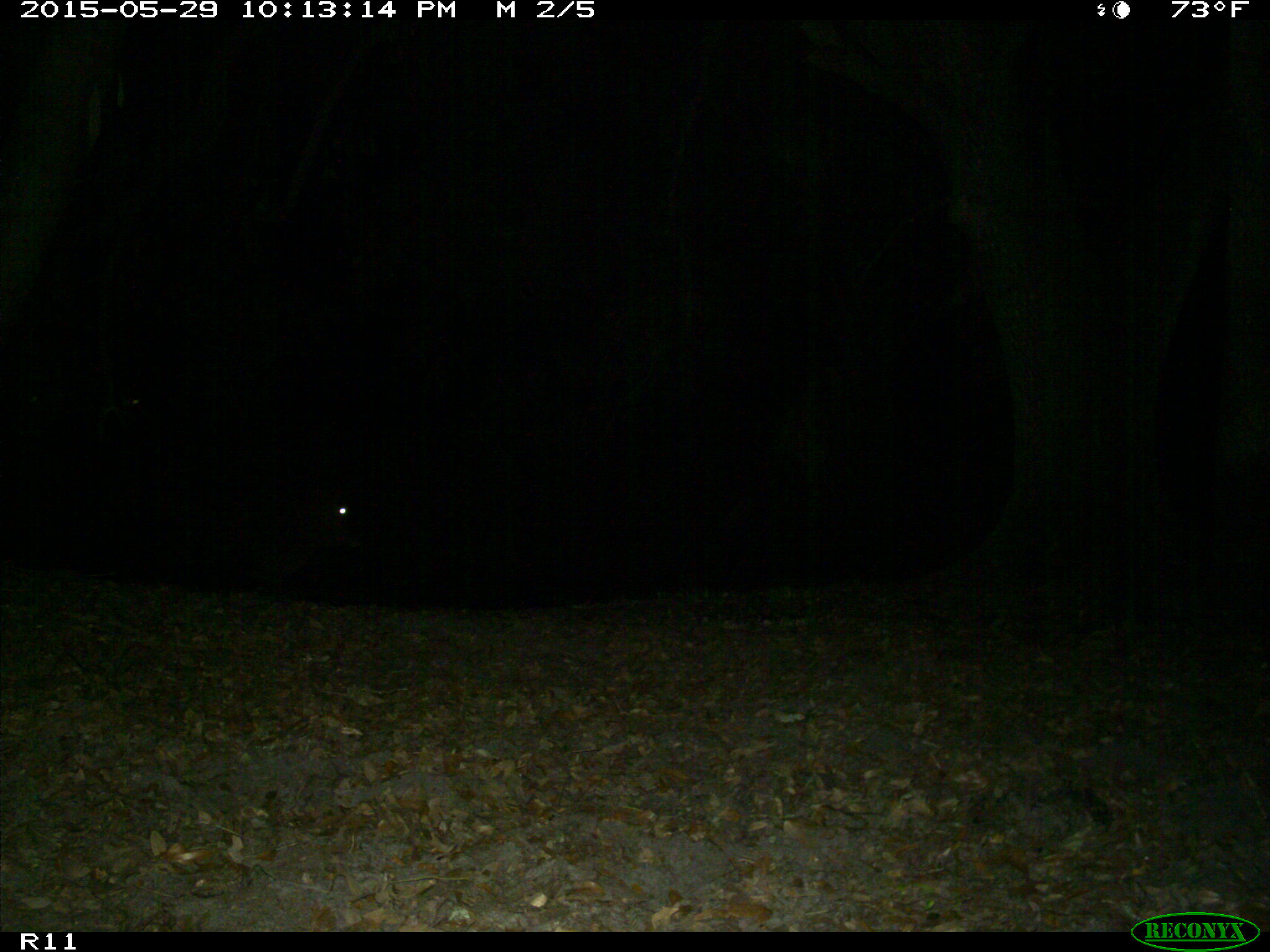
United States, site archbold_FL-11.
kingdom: Animalia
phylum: Chordata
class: Mammalia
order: Artiodactyla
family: Bovidae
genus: Bos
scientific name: Bos taurus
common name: domestic cow